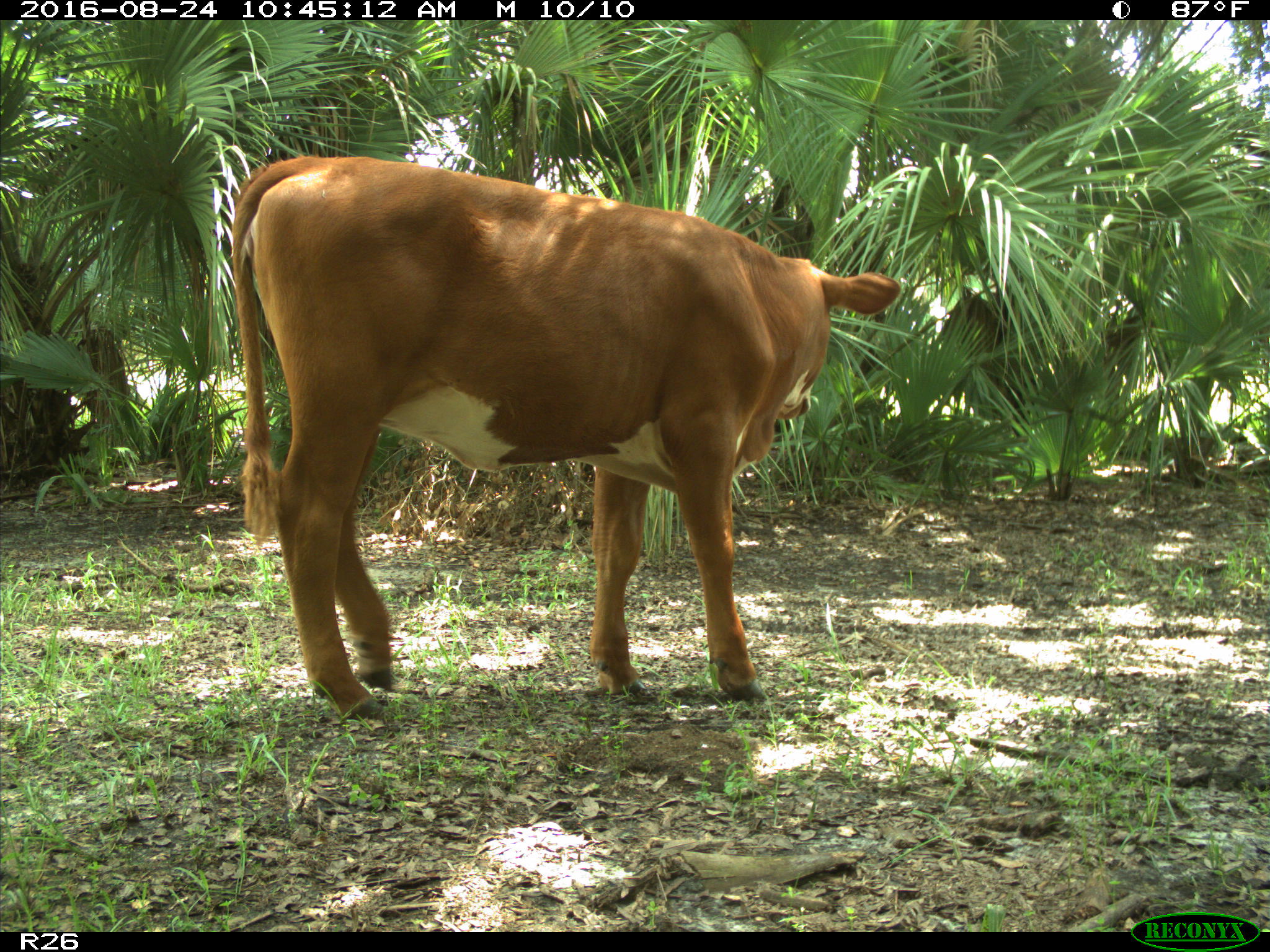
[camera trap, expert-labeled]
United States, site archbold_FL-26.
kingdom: Animalia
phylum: Chordata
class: Mammalia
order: Artiodactyla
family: Bovidae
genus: Bos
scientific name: Bos taurus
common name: domestic cow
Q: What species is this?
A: Bos taurus (domestic cow).